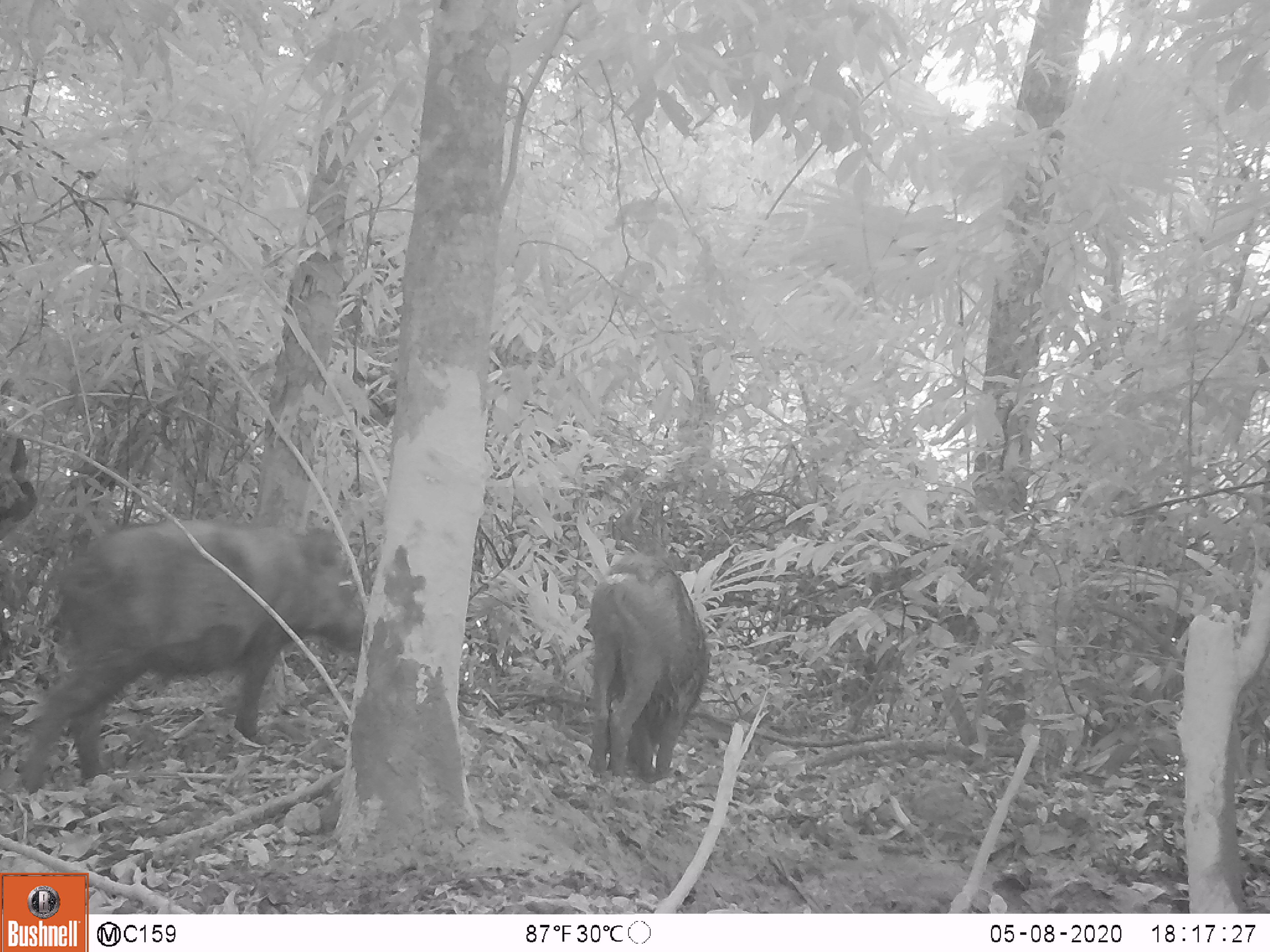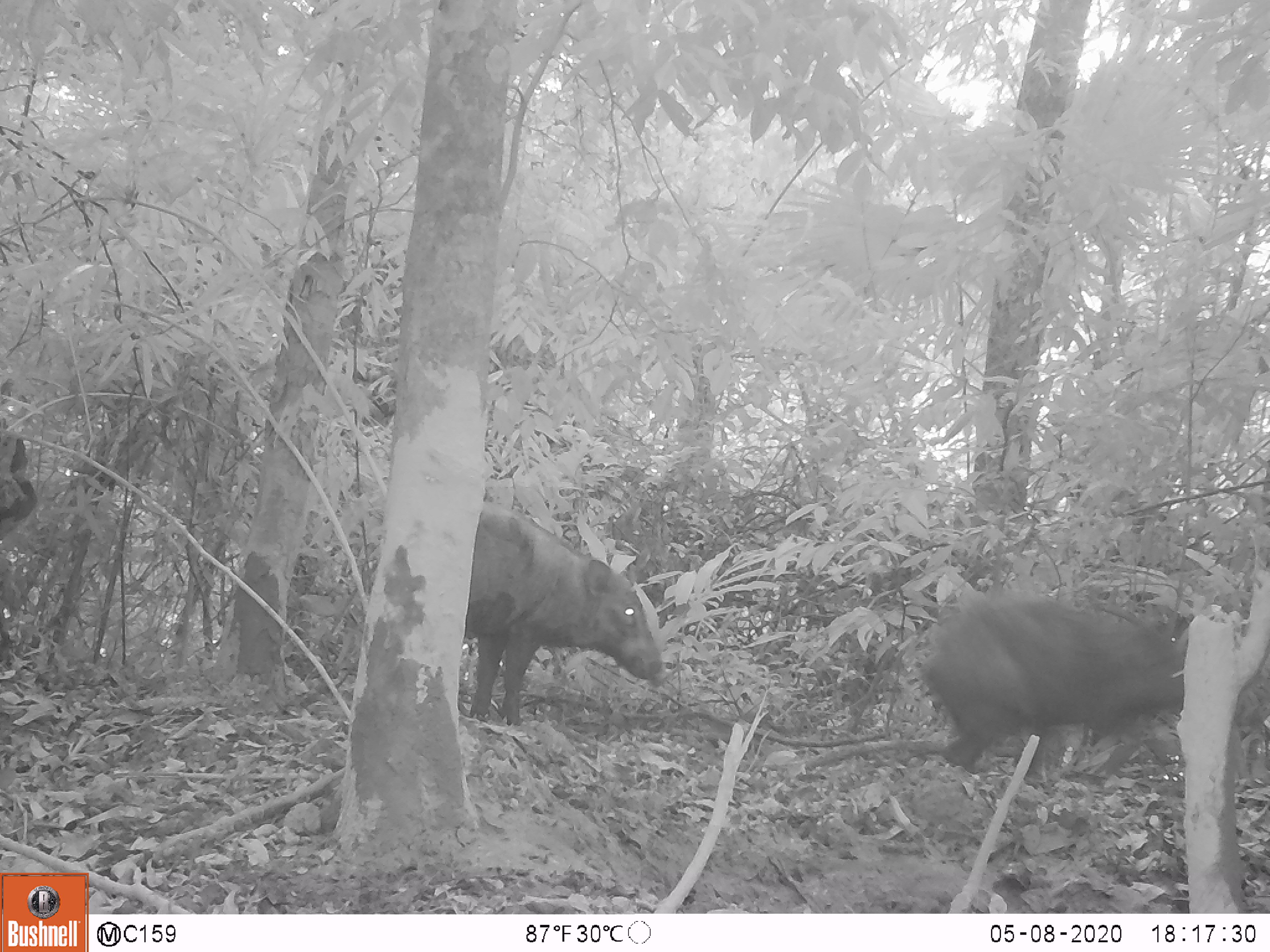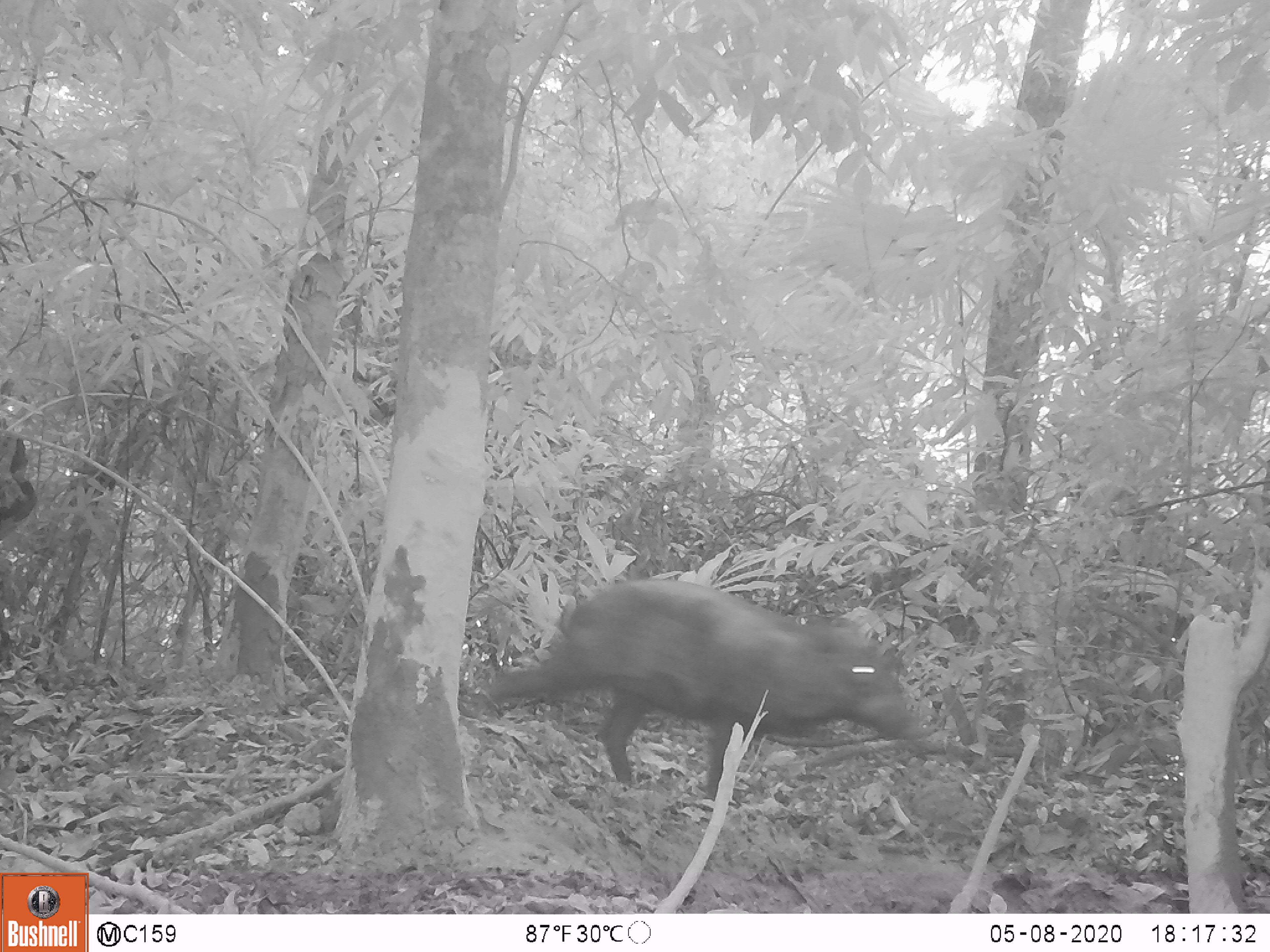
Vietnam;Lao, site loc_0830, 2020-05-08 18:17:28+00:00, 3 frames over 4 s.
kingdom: Animalia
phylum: Chordata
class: Mammalia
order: Artiodactyla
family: Suidae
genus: Sus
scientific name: Sus scrofa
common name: eurasian wild pig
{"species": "eurasian wild pig (Sus scrofa)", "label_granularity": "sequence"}